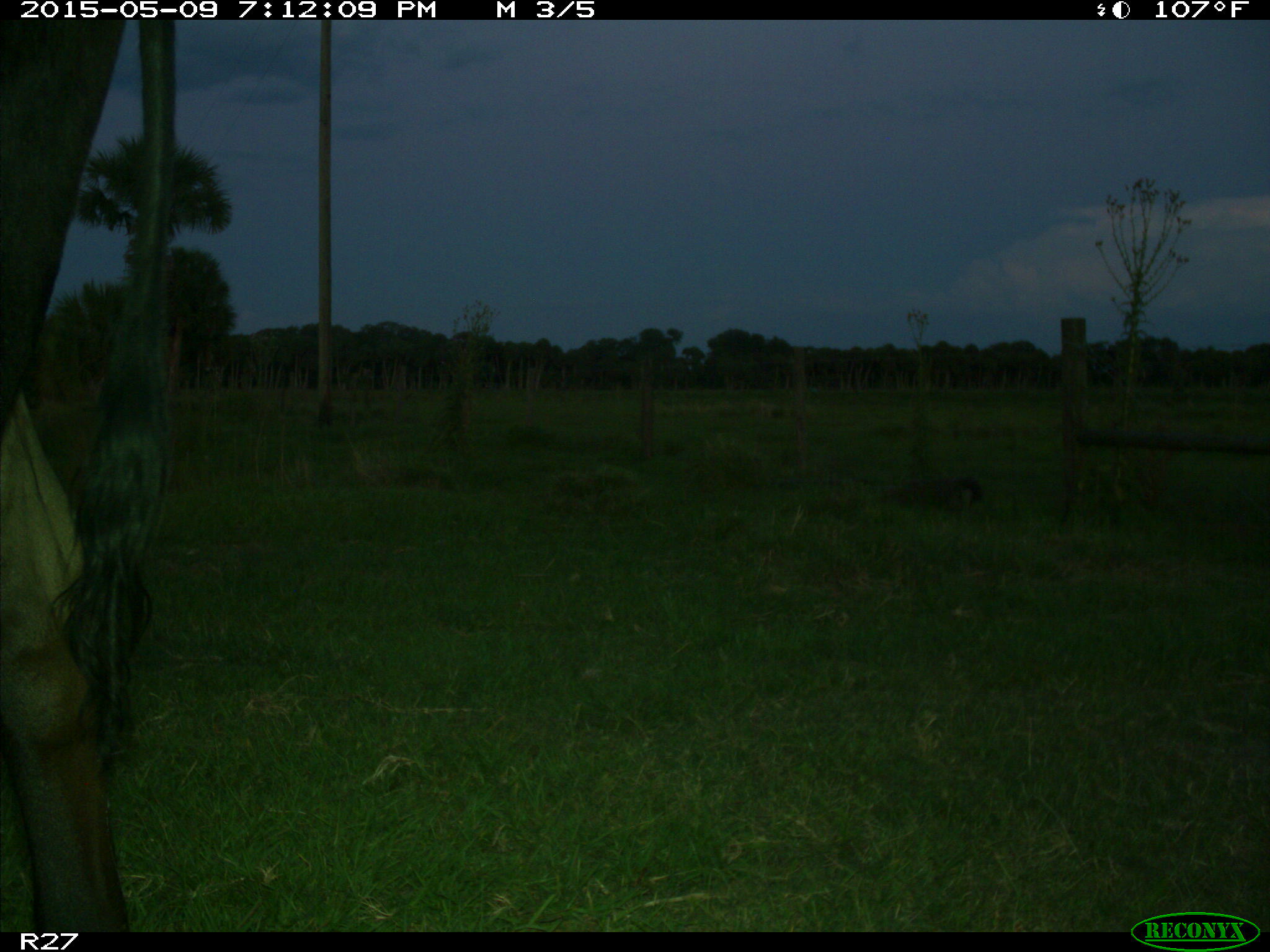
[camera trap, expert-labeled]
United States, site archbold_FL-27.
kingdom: Animalia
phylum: Chordata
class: Mammalia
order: Artiodactyla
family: Bovidae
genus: Bos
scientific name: Bos taurus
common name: domestic cow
Bos taurus (domestic cow).